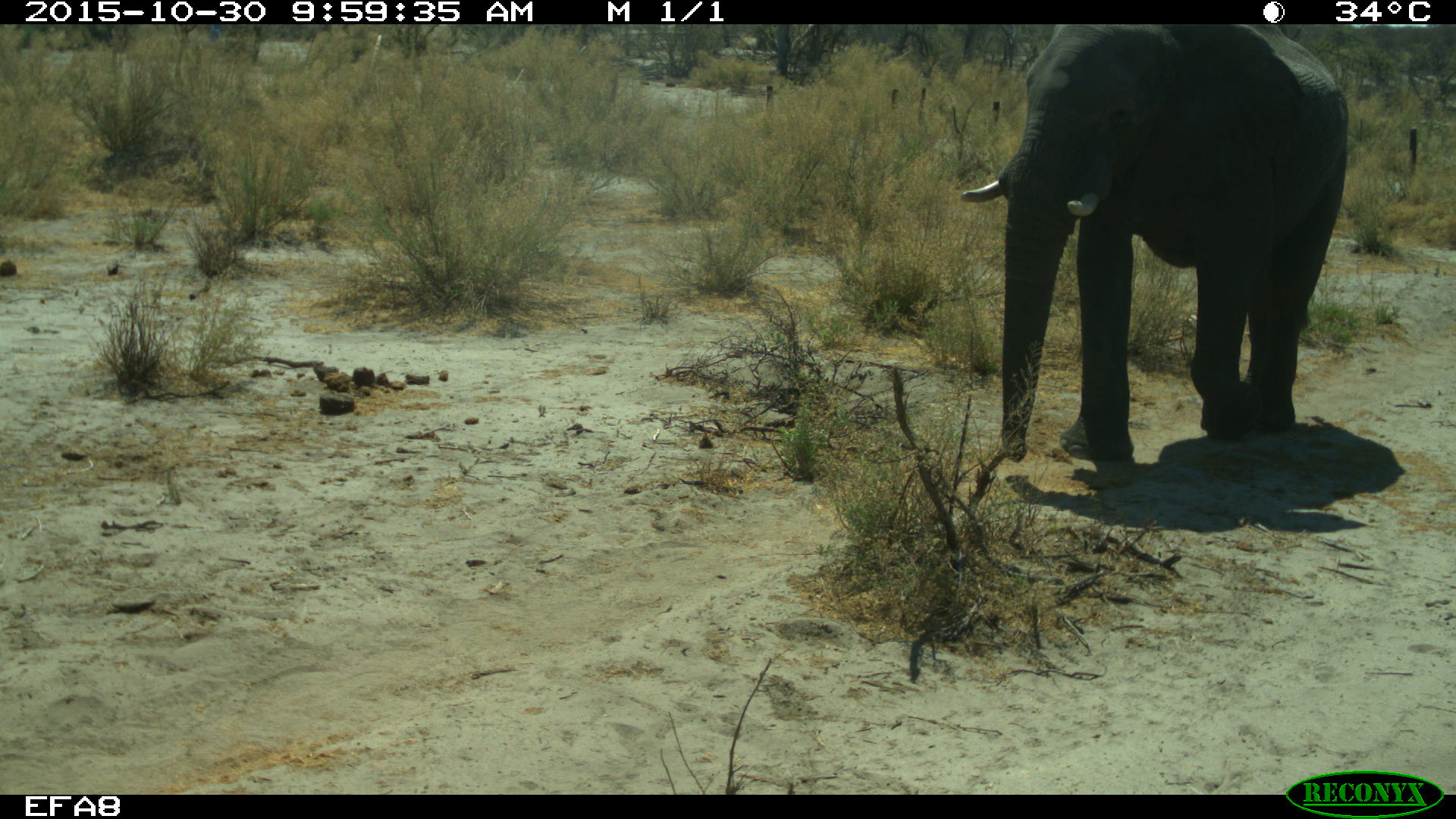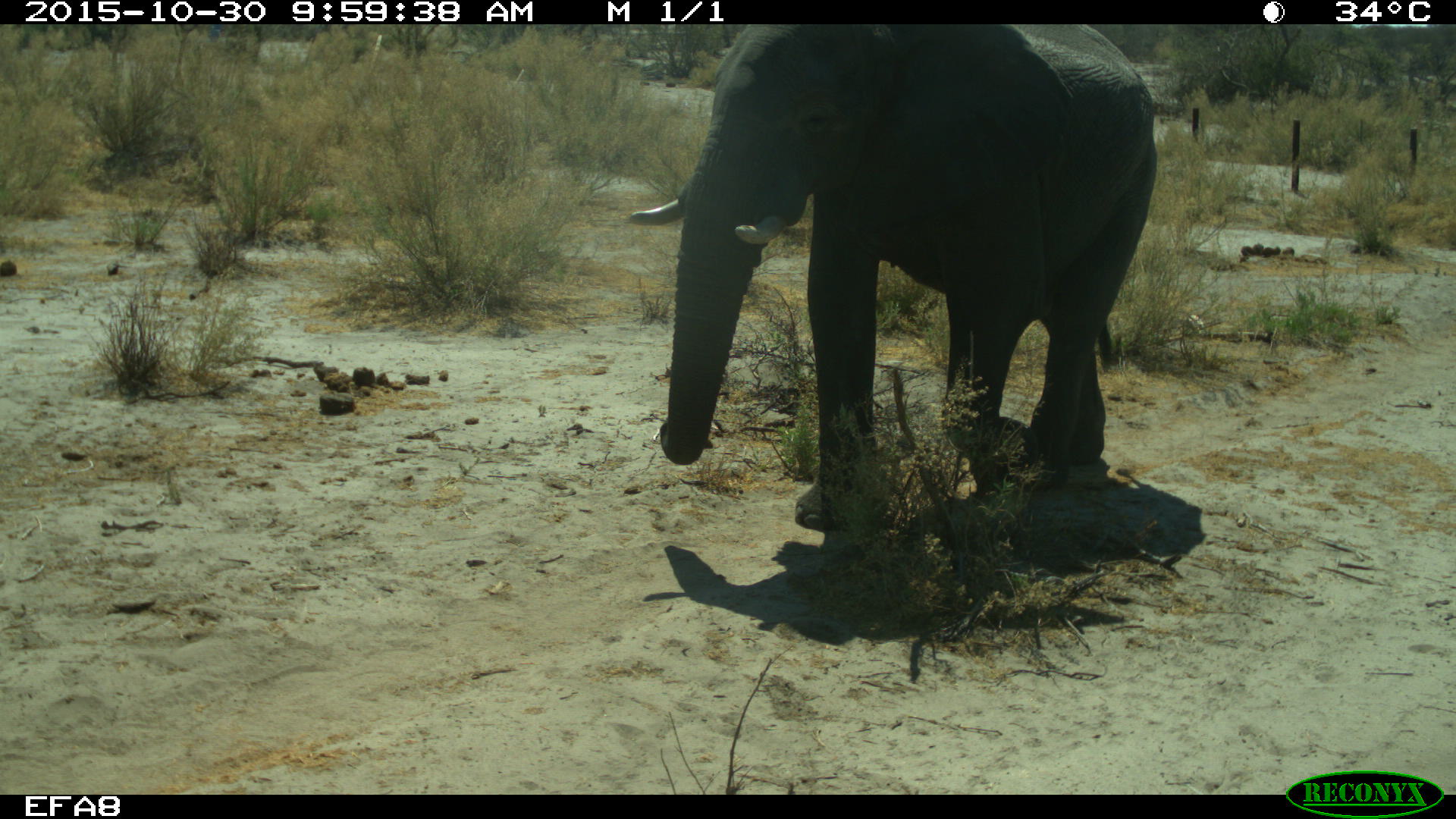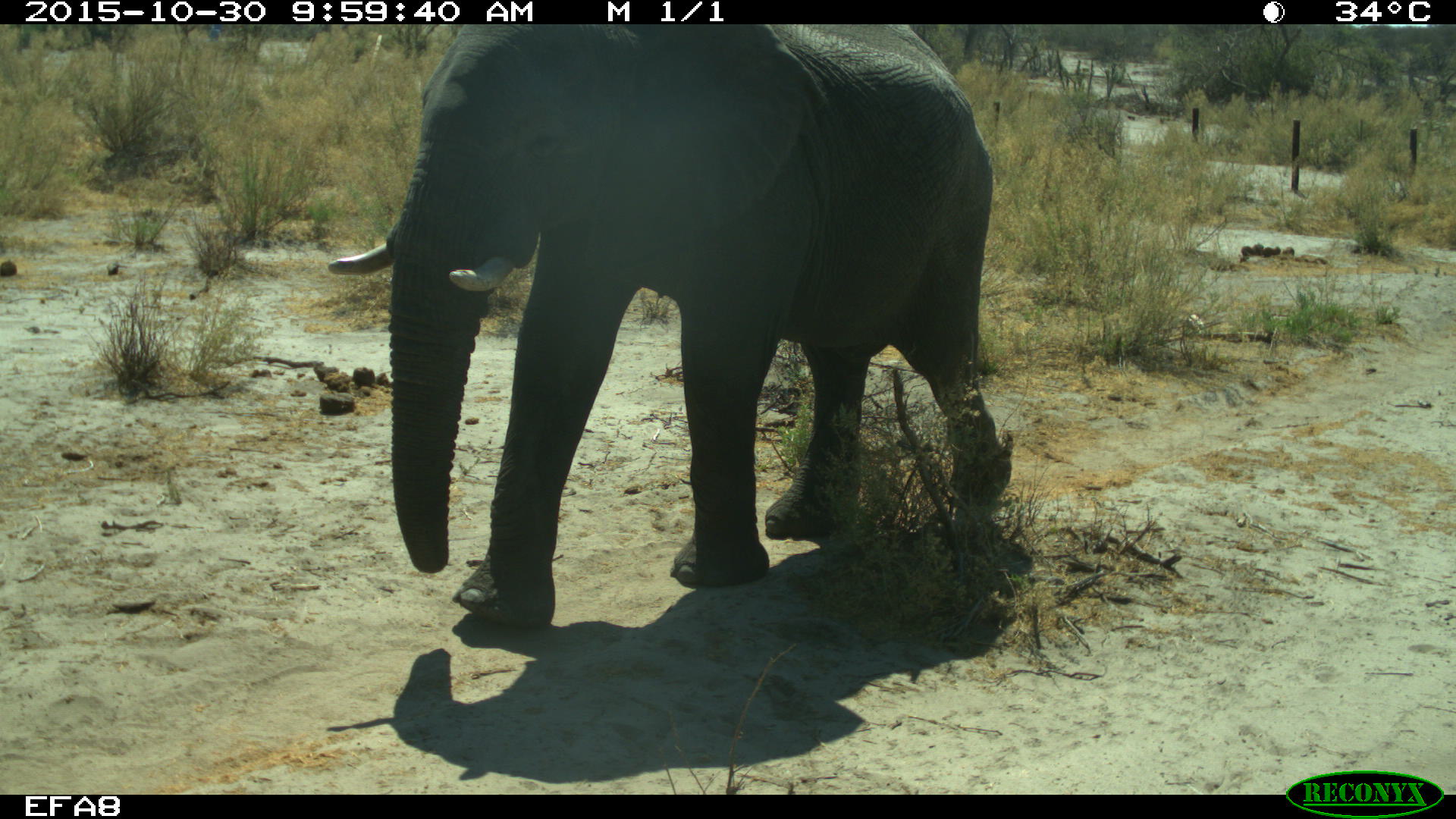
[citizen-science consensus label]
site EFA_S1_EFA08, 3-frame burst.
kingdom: Animalia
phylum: Chordata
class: Mammalia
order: Proboscidea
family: Elephantidae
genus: Loxodonta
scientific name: Loxodonta africana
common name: african bush elephant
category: elephant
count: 1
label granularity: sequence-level